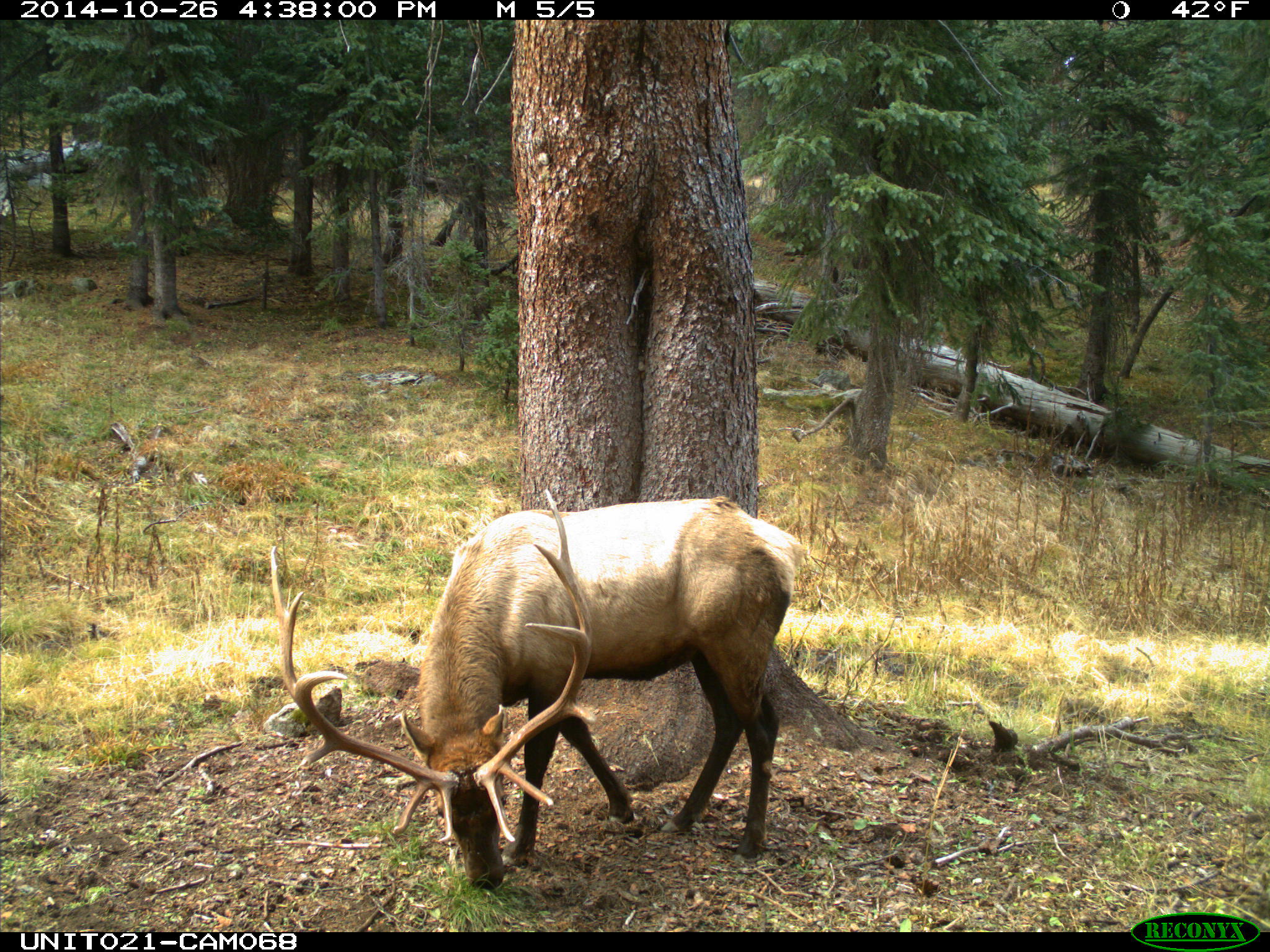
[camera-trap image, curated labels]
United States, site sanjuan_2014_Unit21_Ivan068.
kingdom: Animalia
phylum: Chordata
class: Mammalia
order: Artiodactyla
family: Cervidae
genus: Cervus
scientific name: Cervus elaphus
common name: red deer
Cervus elaphus (red deer).